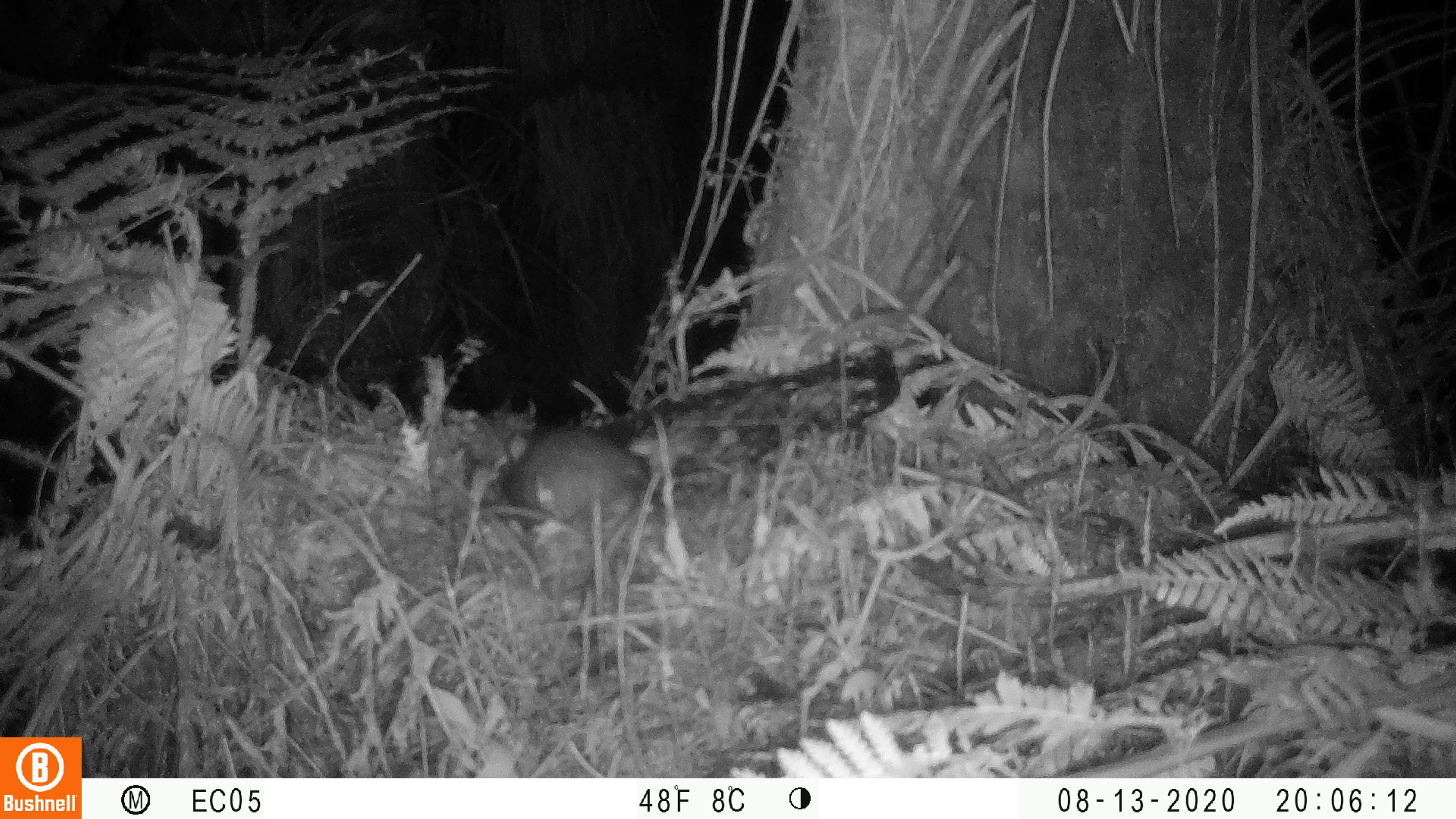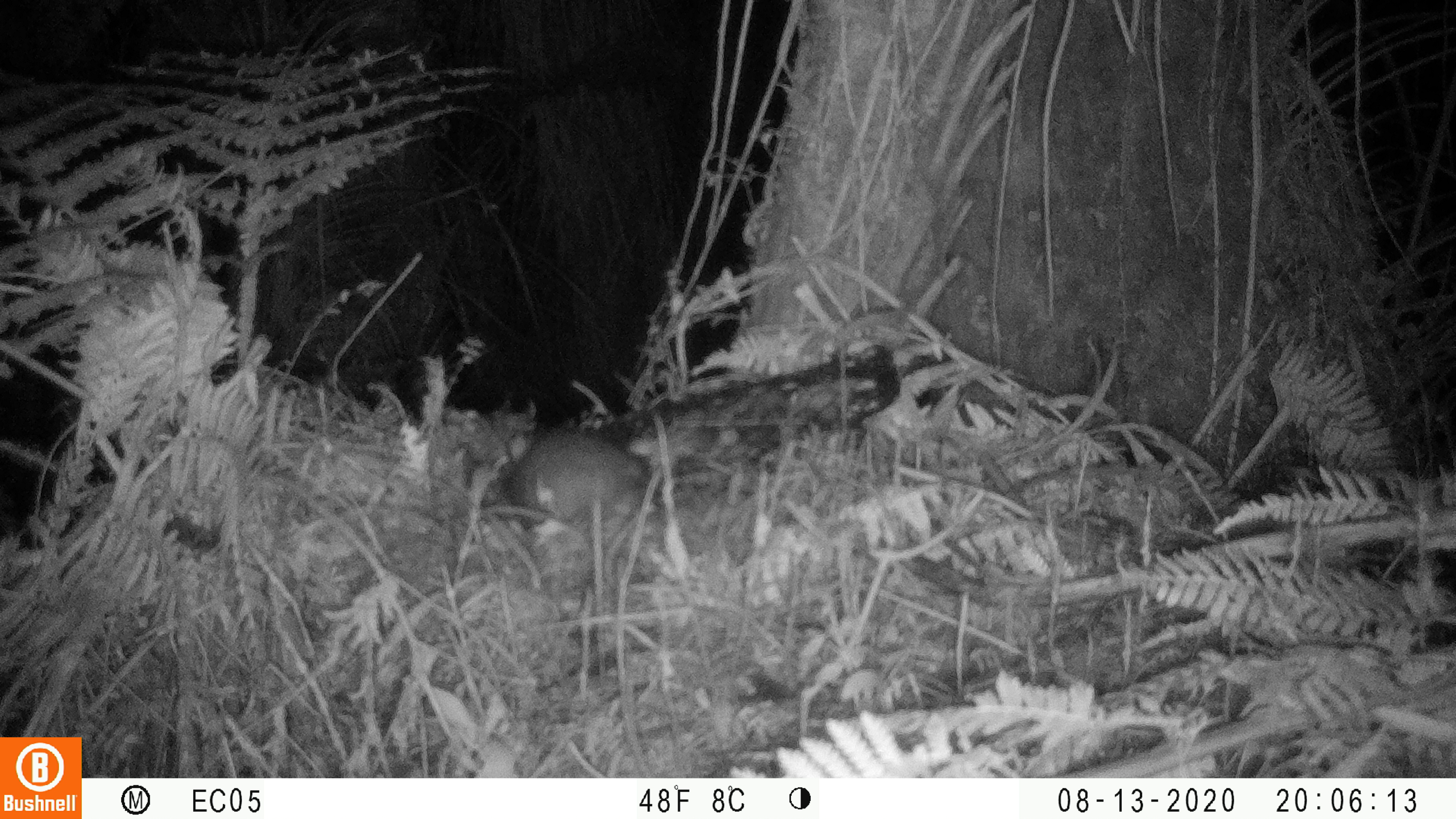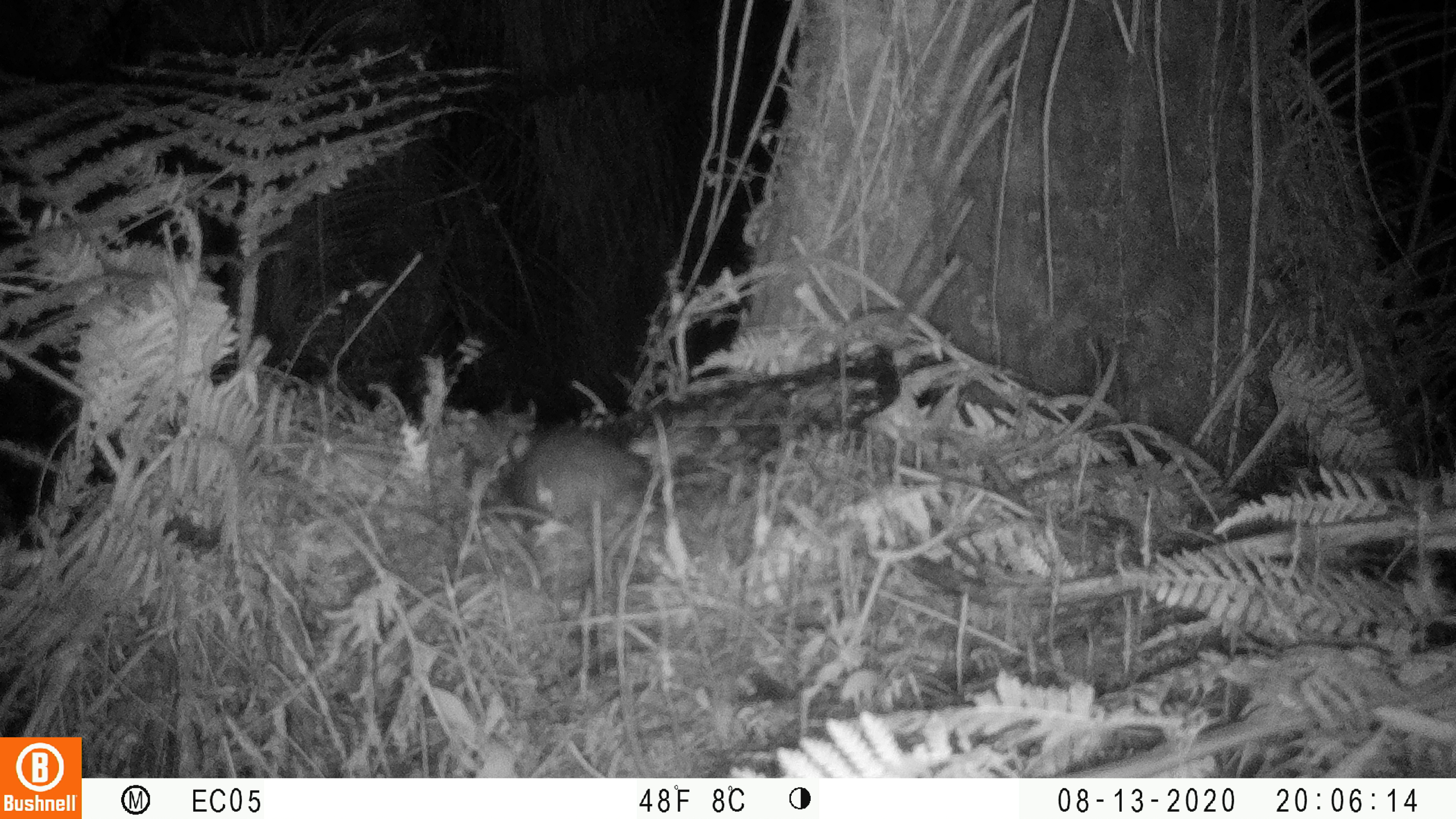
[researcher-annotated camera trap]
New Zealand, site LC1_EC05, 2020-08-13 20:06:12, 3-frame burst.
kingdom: Animalia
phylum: Chordata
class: Mammalia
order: Rodentia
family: Muridae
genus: Rattus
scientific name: Rattus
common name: rat